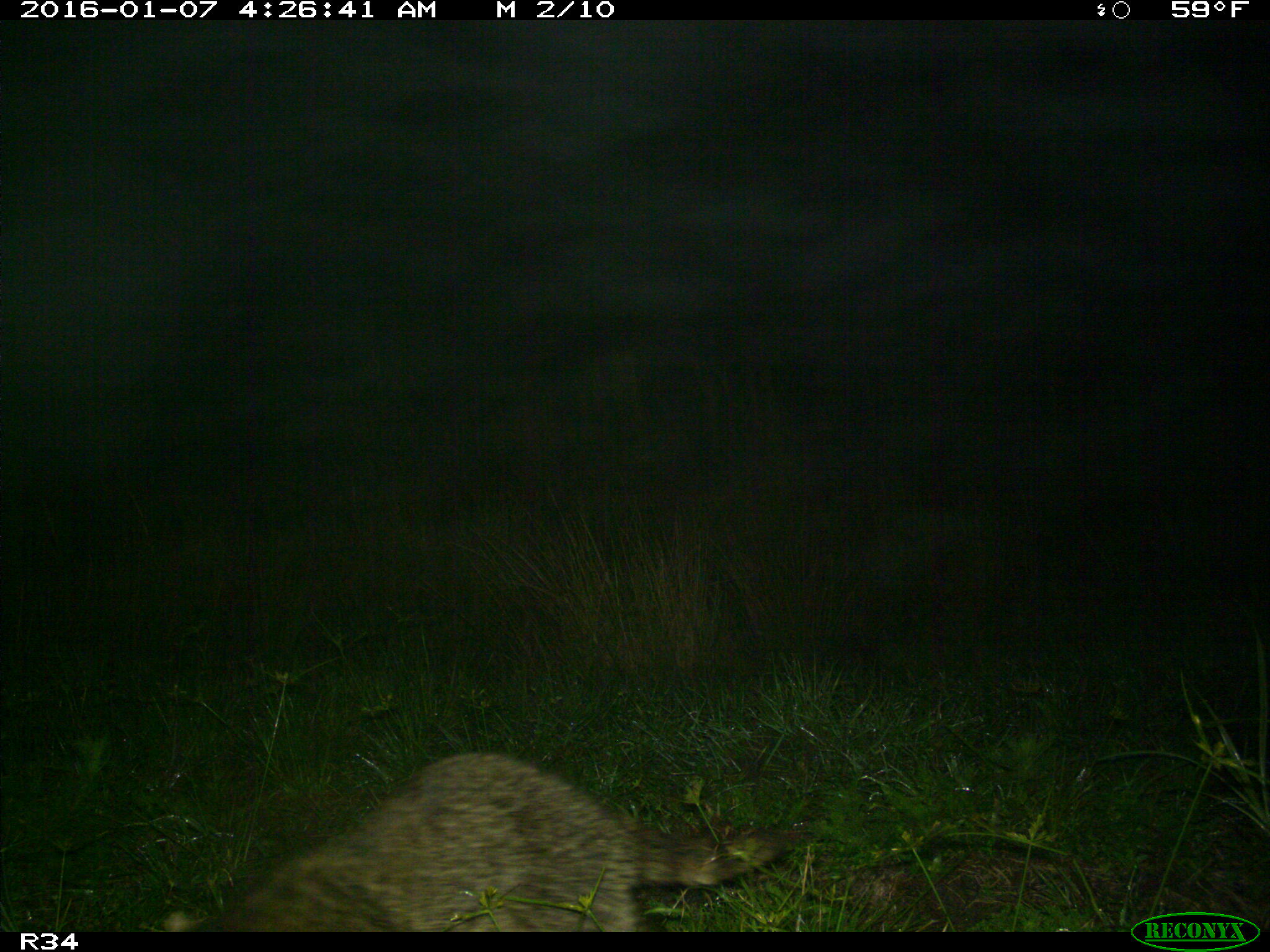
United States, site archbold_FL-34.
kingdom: Animalia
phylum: Chordata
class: Mammalia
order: Carnivora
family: Procyonidae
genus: Procyon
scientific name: Procyon lotor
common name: common raccoon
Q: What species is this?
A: Procyon lotor (common raccoon).